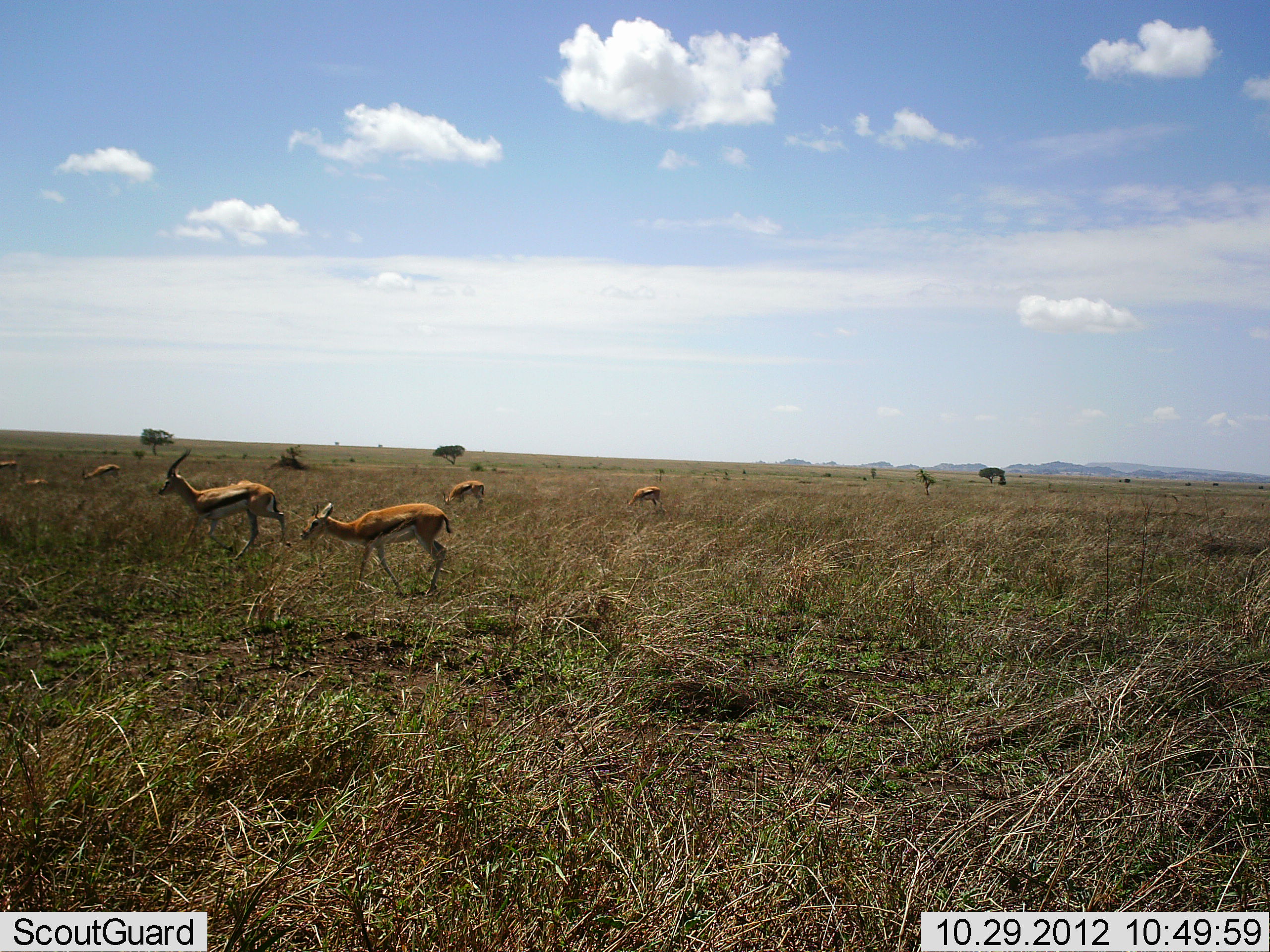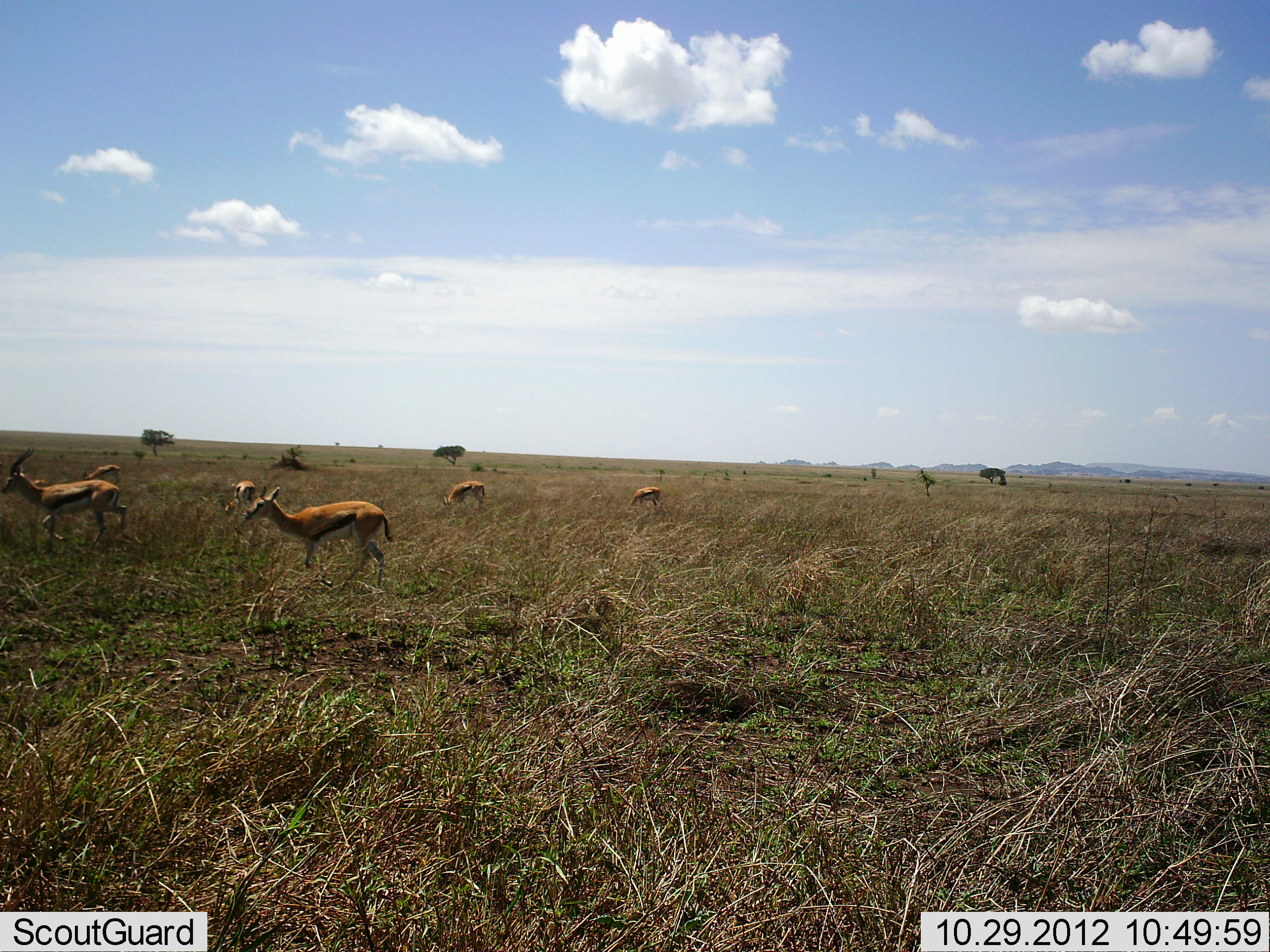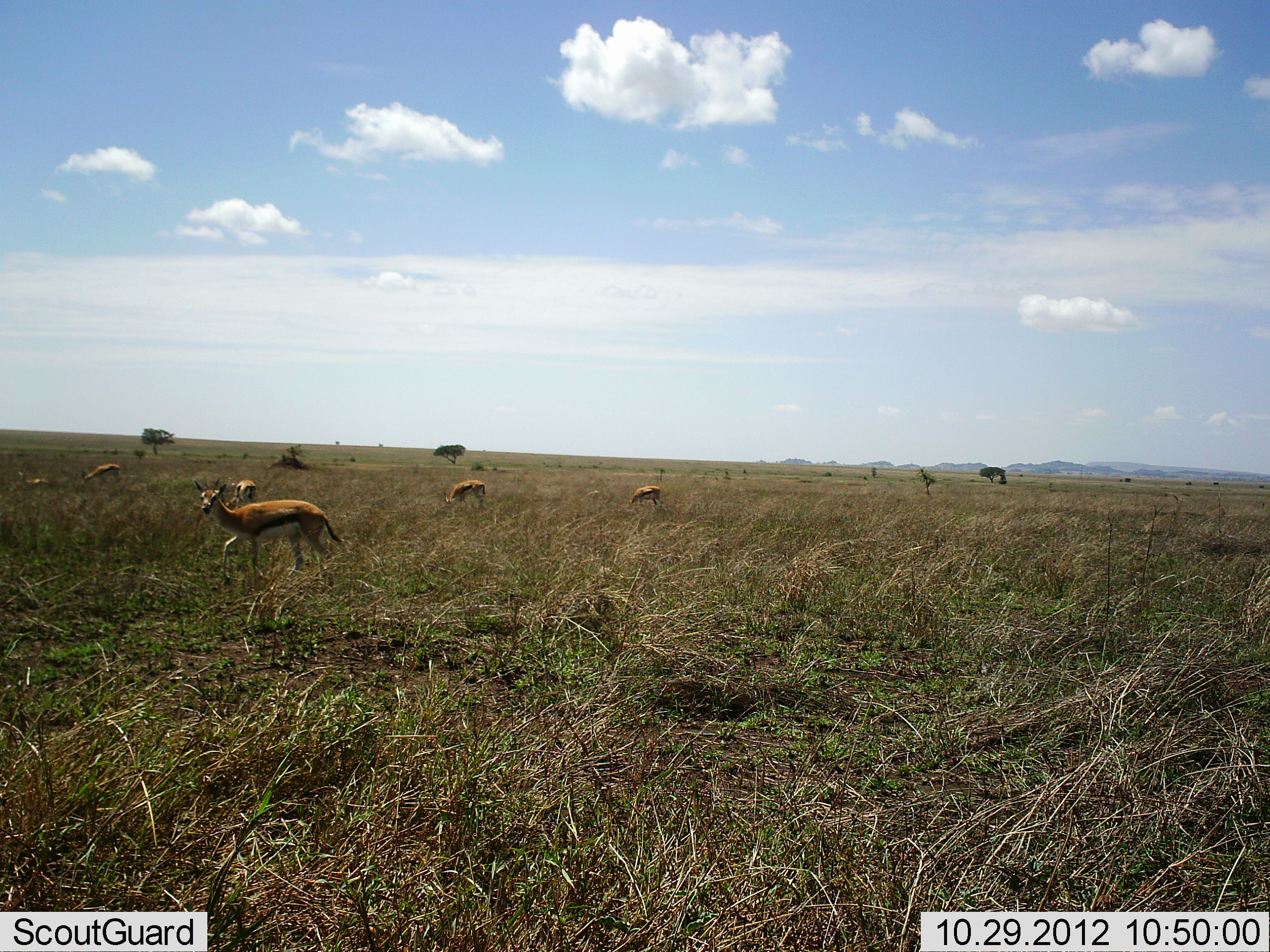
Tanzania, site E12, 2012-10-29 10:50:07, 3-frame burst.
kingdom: Animalia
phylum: Chordata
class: Mammalia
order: Artiodactyla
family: Bovidae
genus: Eudorcas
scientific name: Eudorcas thomsonii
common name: thomson's gazelle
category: gazellethomsons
Gazellethomsons (thomson's gazelle) (Eudorcas thomsonii), count 6. Behavior (volunteer vote fractions): standing 50%, resting 10%, moving 100%, interacting 0%. Young present (vote fraction): 0%. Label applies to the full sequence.